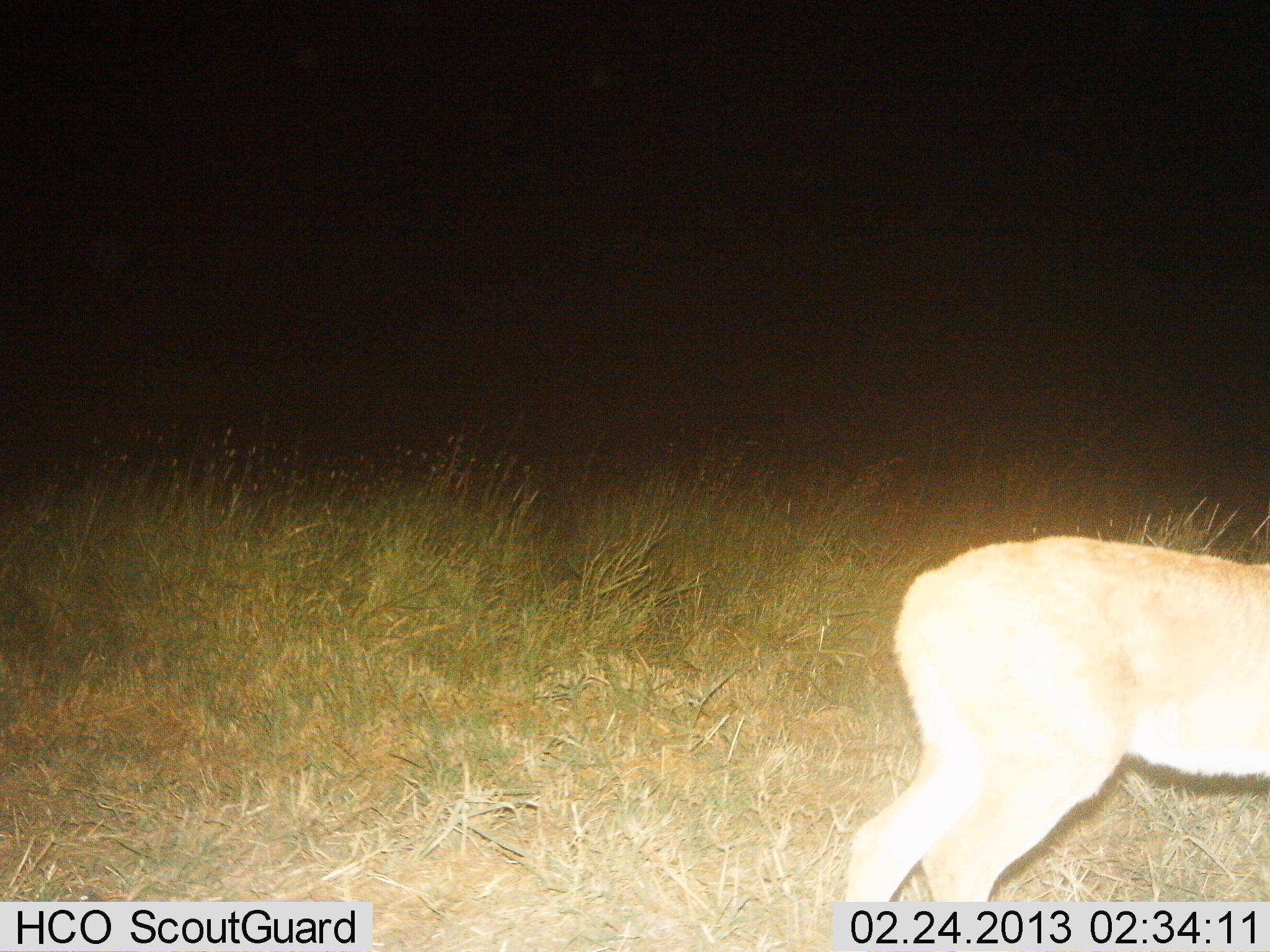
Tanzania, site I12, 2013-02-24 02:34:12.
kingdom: Animalia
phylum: Chordata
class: Mammalia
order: Artiodactyla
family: Bovidae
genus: Redunca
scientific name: Redunca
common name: reedbuck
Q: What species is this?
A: Reedbuck (Redunca).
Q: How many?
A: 1.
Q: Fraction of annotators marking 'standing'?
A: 67%.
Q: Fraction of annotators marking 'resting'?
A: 0%.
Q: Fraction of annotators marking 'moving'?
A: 33%.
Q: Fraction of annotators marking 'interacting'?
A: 0%.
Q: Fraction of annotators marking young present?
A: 0%.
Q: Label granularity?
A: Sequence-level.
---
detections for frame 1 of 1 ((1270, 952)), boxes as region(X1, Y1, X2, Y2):
animal: region(849, 535, 1270, 902)